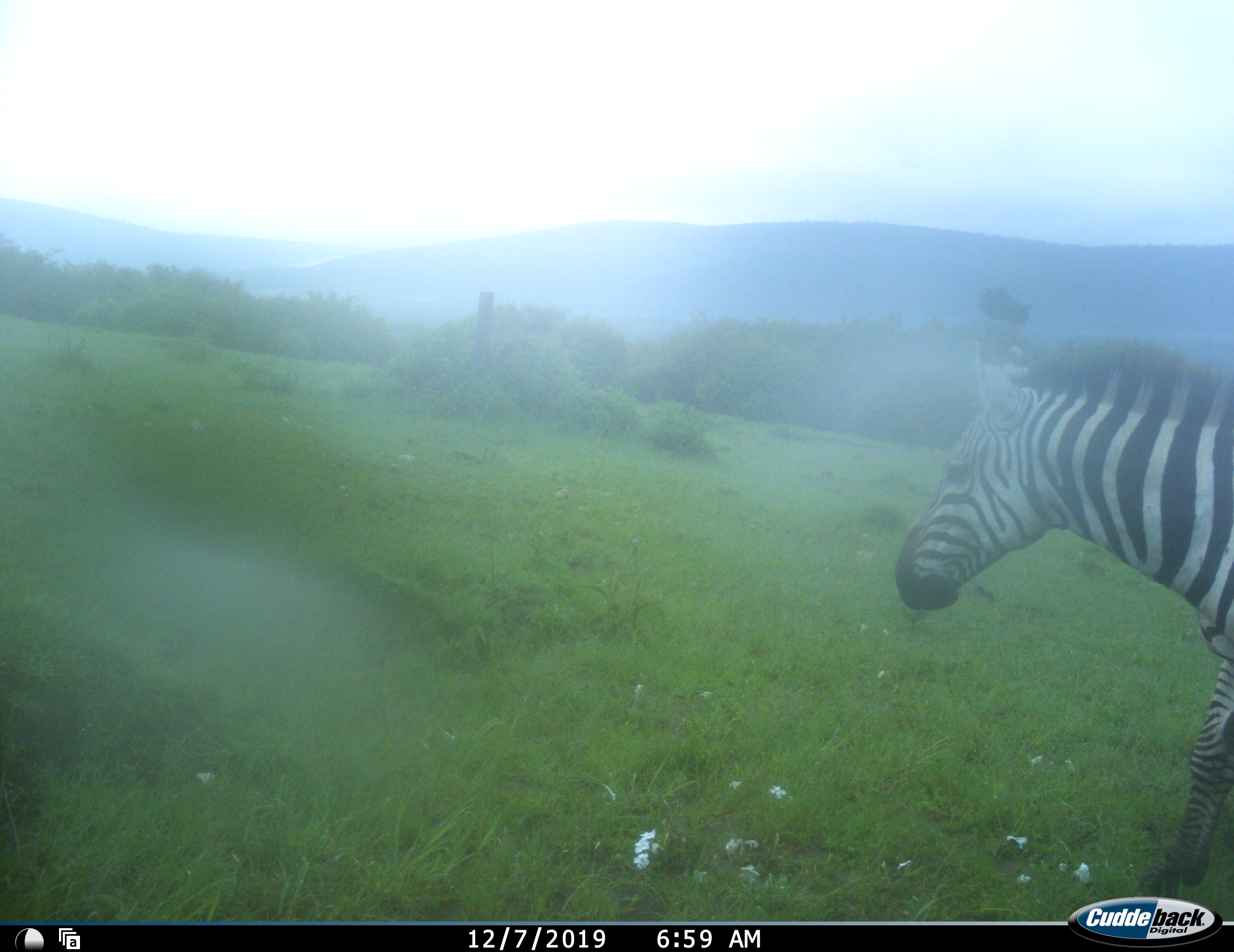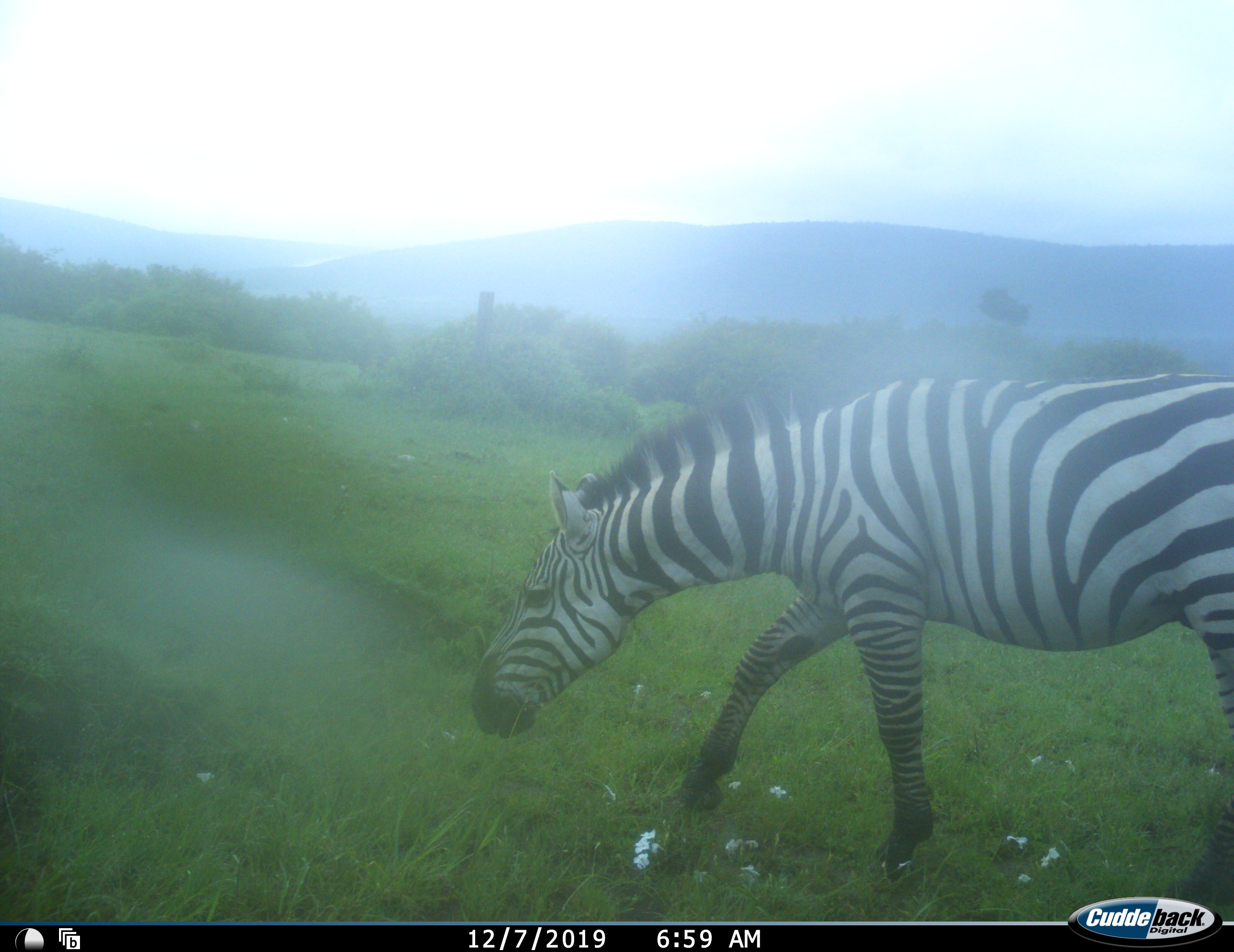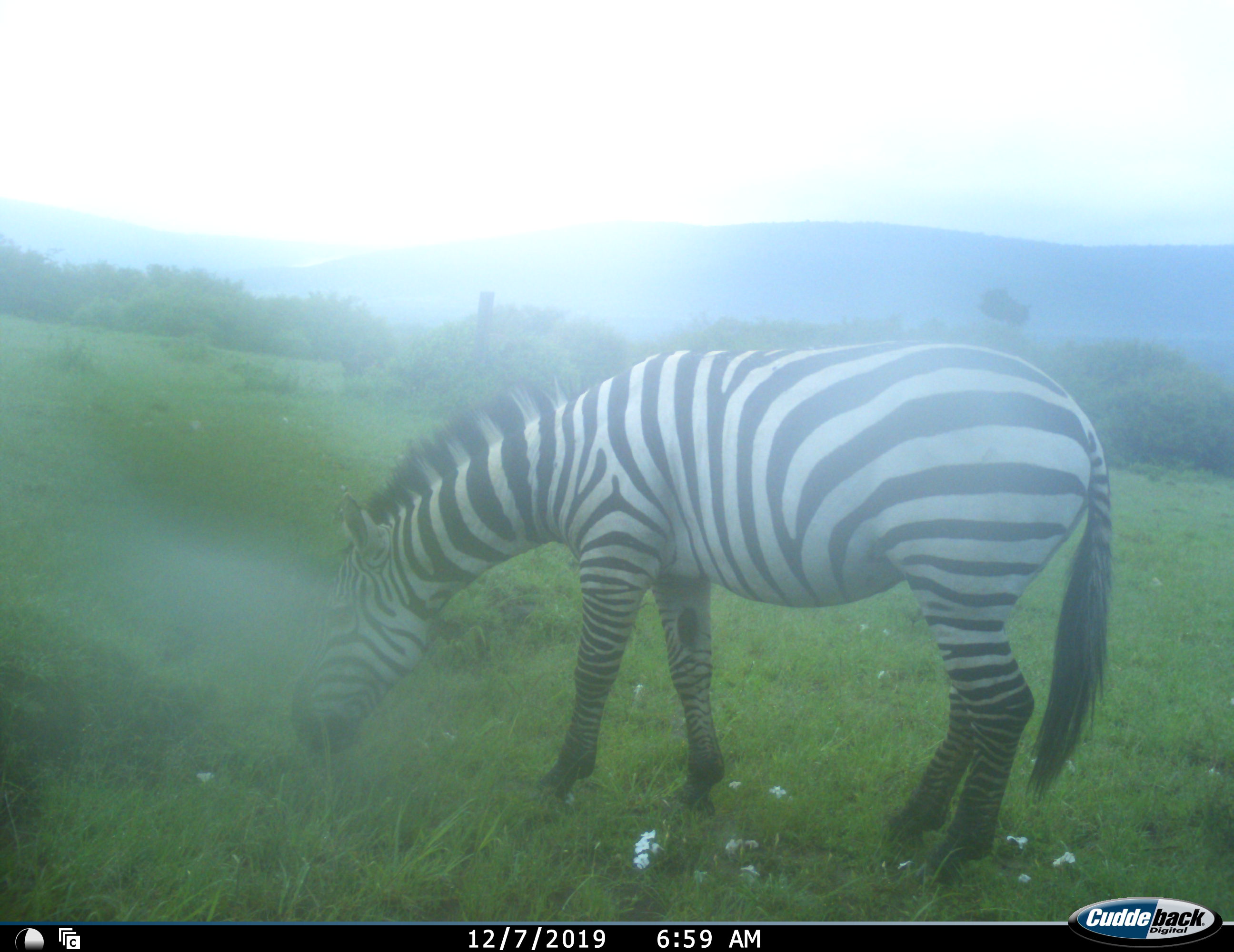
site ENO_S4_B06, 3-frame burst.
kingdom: Animalia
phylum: Chordata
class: Mammalia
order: Perissodactyla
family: Equidae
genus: Equus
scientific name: Equus quagga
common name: plains zebra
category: zebraplains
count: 1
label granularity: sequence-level